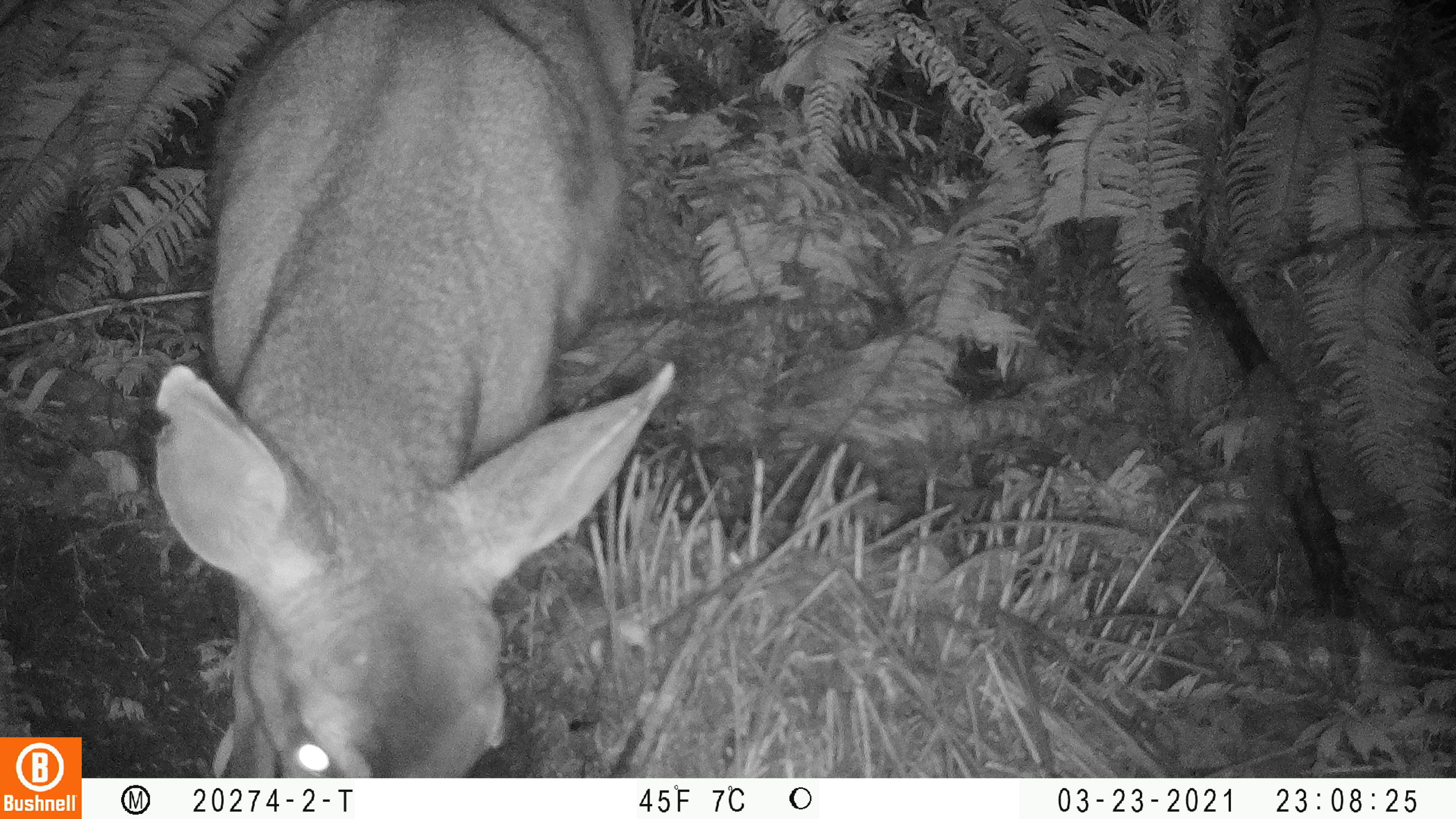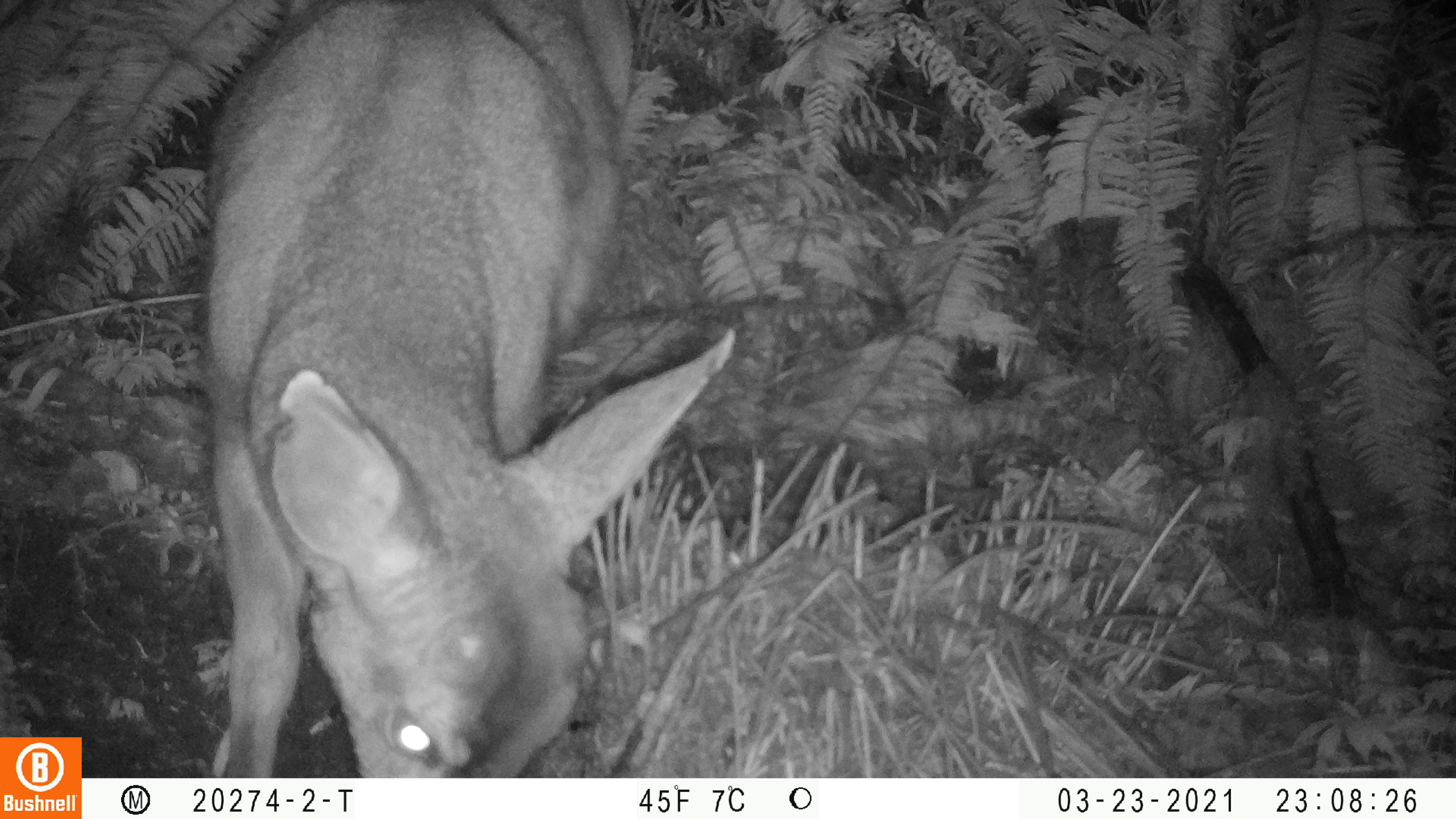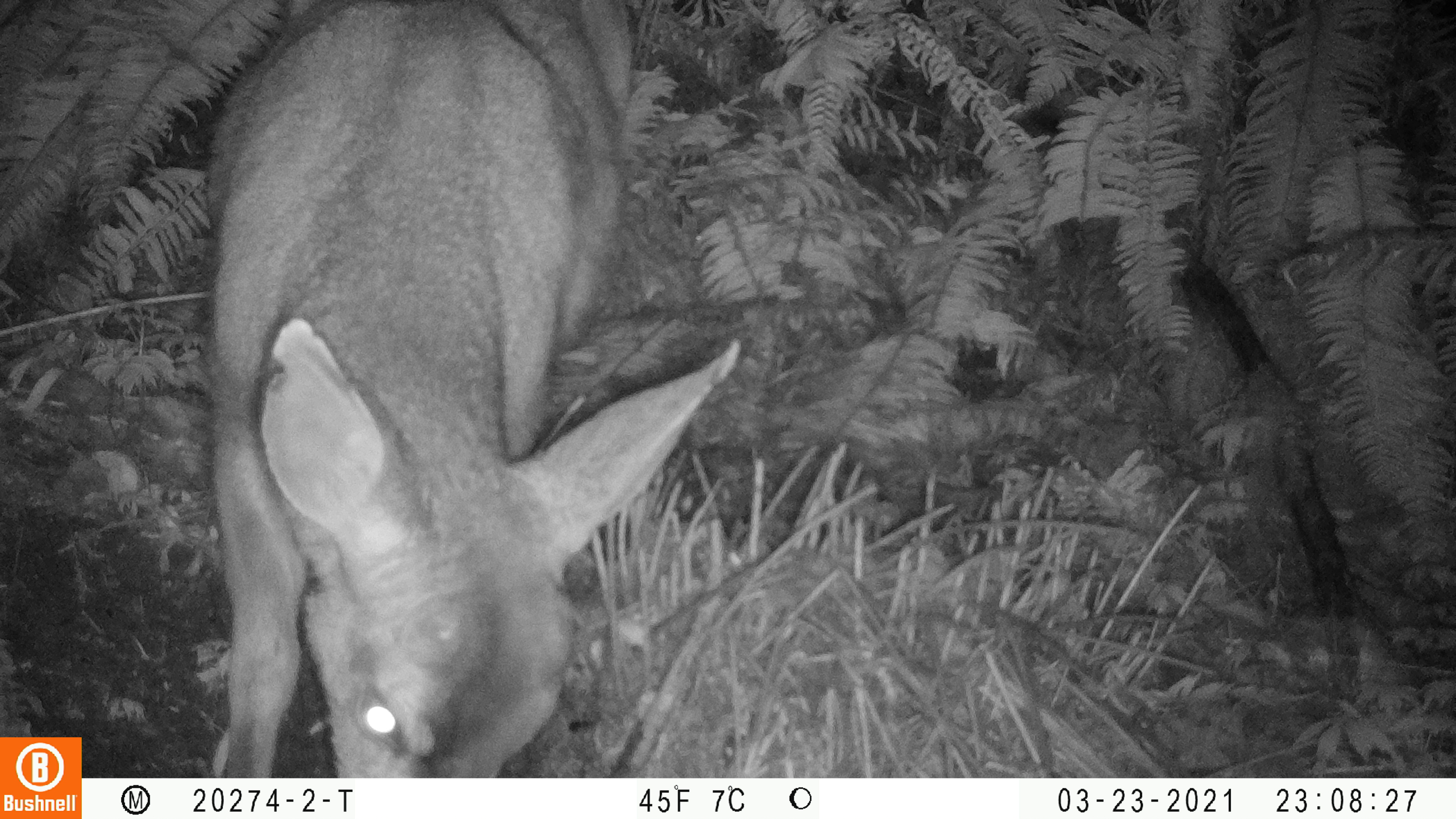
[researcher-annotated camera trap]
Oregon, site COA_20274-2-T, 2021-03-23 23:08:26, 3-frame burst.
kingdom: Animalia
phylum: Chordata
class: Mammalia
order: Artiodactyla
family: Cervidae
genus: Odocoileus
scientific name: Odocoileus hemionus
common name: black-tailed deer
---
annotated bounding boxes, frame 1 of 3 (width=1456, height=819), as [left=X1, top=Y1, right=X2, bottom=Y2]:
black-tailed deer: [left=138, top=2, right=695, bottom=772]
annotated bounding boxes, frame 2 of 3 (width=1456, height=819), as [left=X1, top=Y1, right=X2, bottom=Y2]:
black-tailed deer: [left=192, top=1, right=745, bottom=773]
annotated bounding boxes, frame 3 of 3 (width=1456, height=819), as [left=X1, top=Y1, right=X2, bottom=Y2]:
black-tailed deer: [left=199, top=7, right=748, bottom=776]